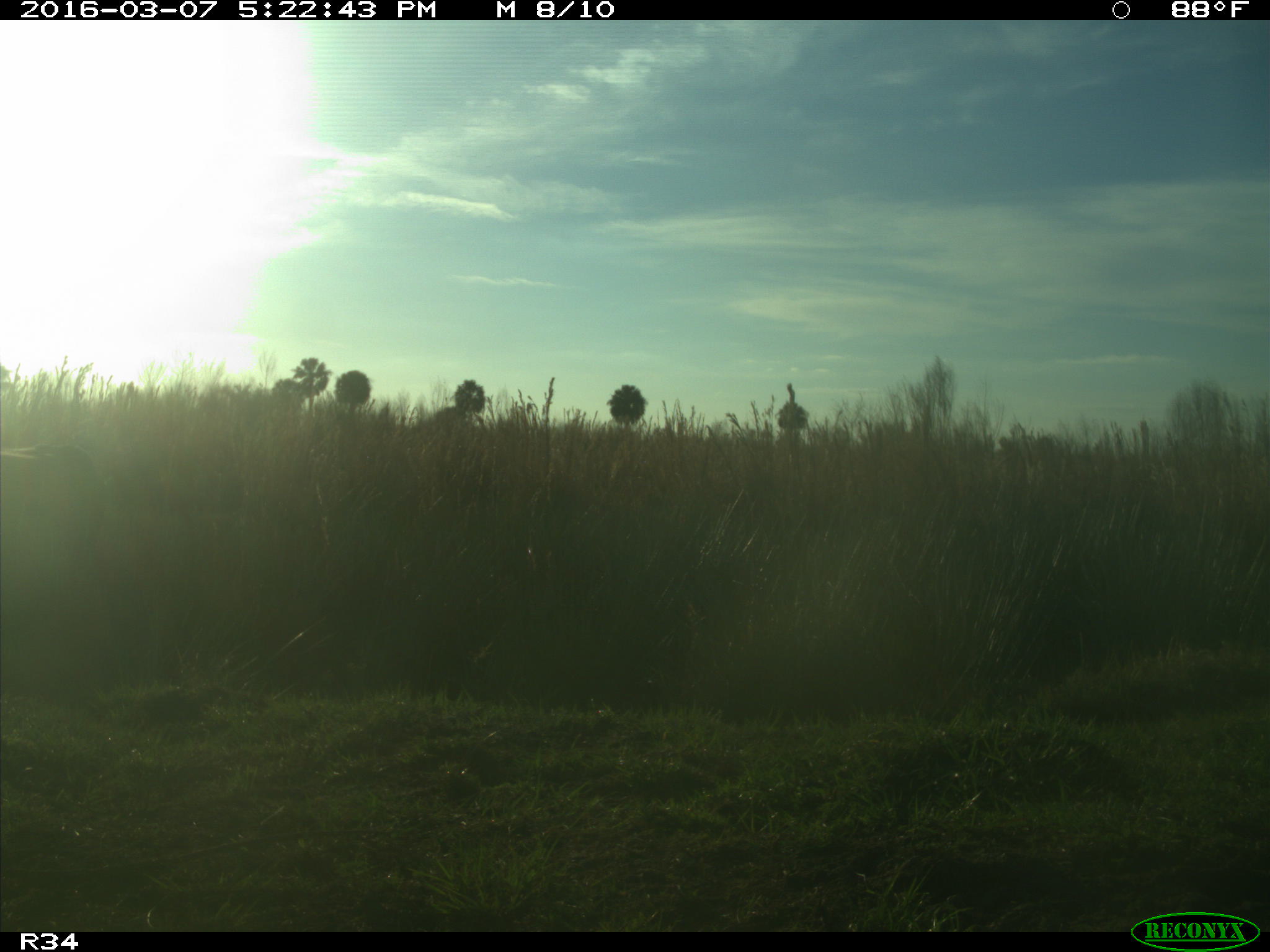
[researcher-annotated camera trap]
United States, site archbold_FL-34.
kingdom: Animalia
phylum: Chordata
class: Mammalia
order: Artiodactyla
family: Bovidae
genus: Bos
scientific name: Bos taurus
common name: domestic cow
Bos taurus (domestic cow).